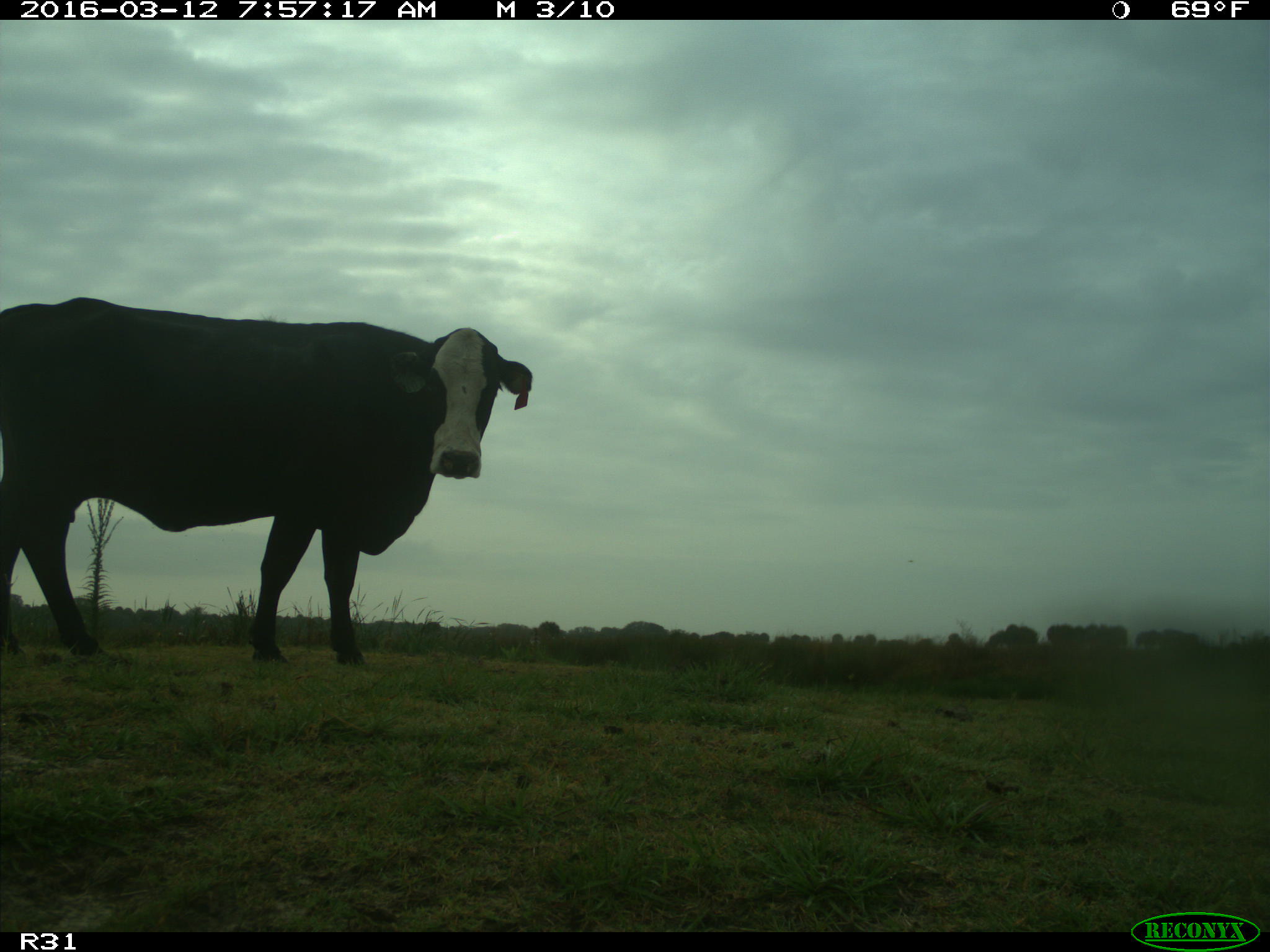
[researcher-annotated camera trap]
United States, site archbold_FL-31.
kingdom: Animalia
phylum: Chordata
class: Mammalia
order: Artiodactyla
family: Bovidae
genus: Bos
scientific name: Bos taurus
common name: domestic cow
Bos taurus (domestic cow).